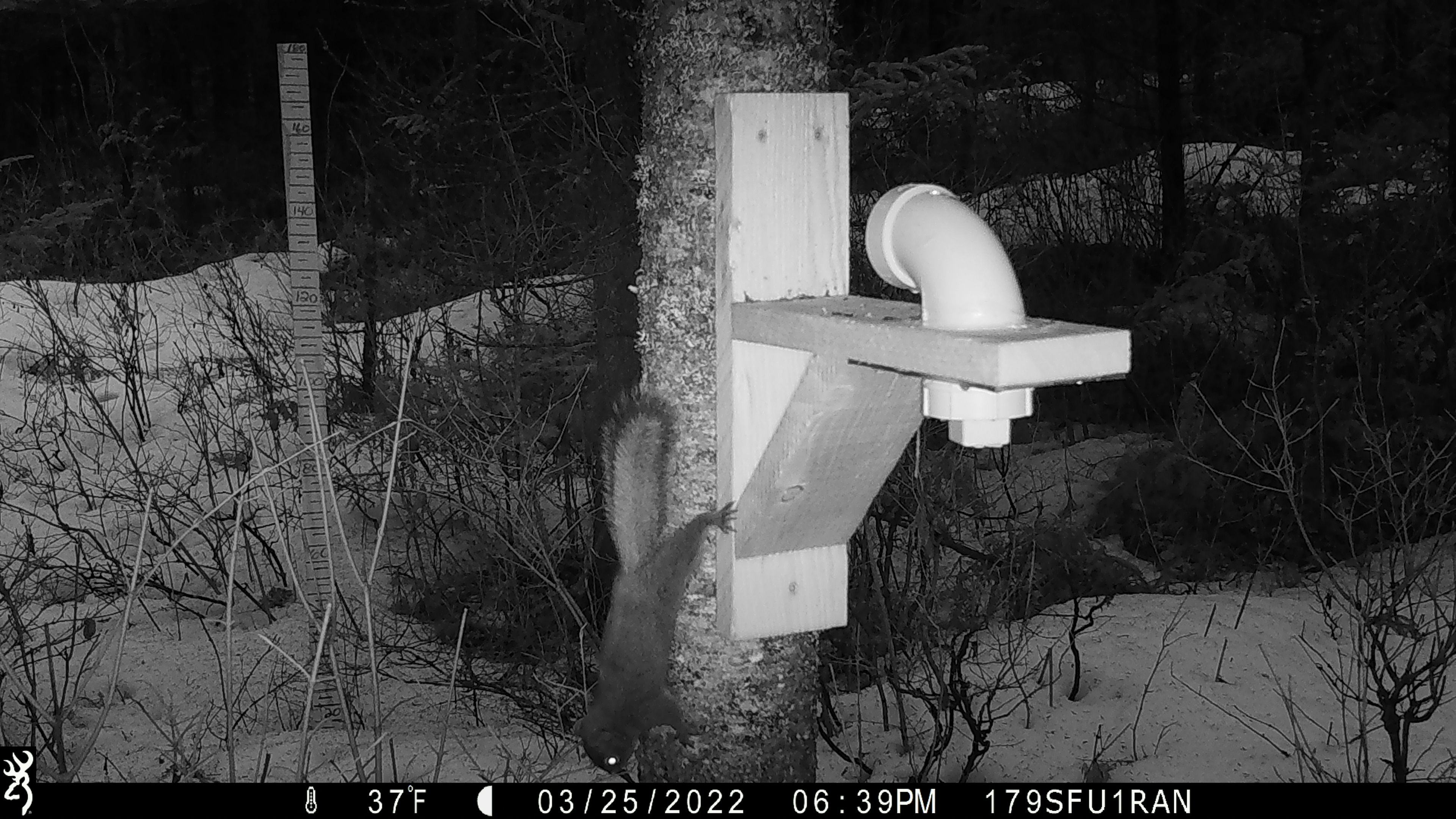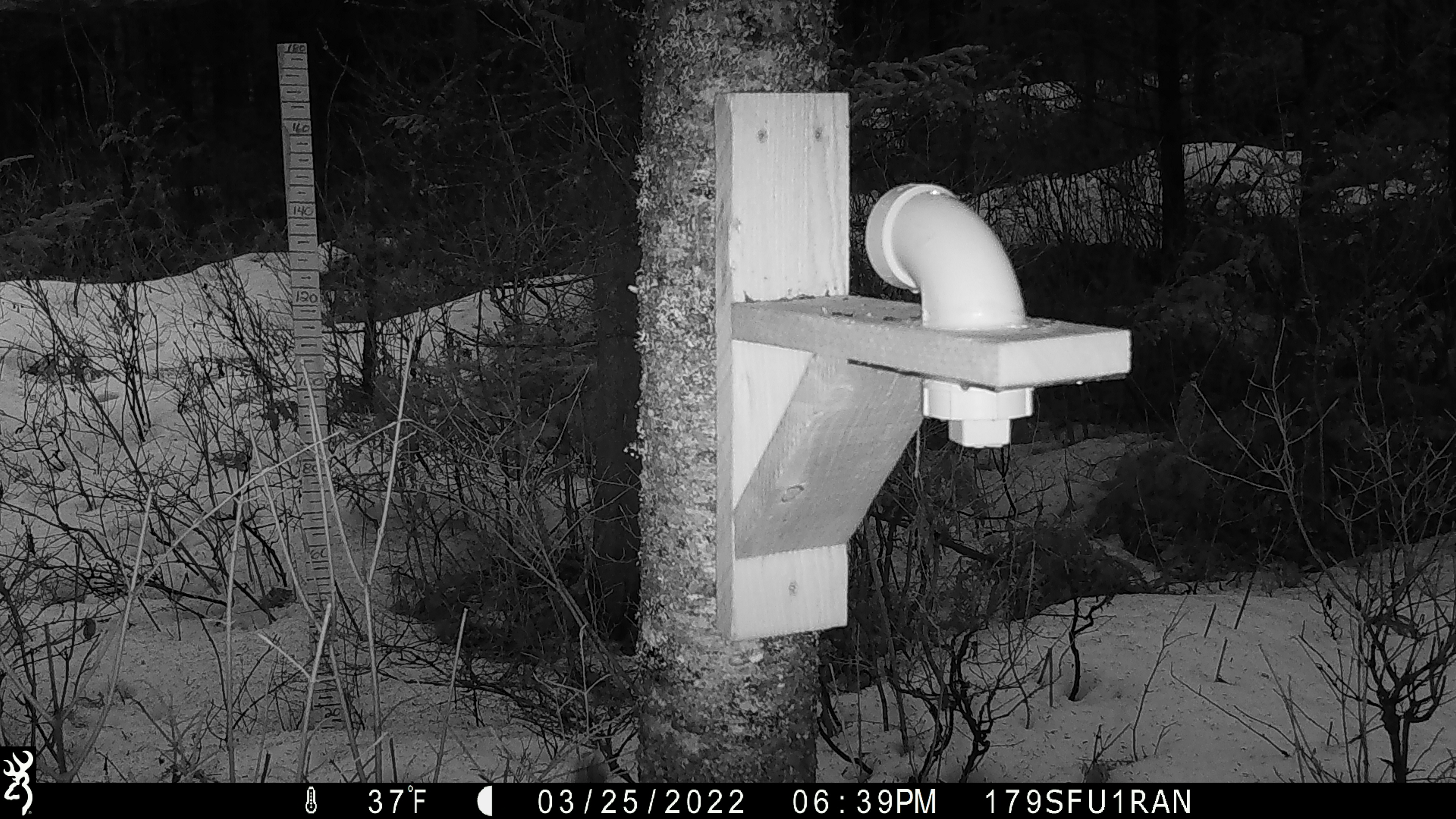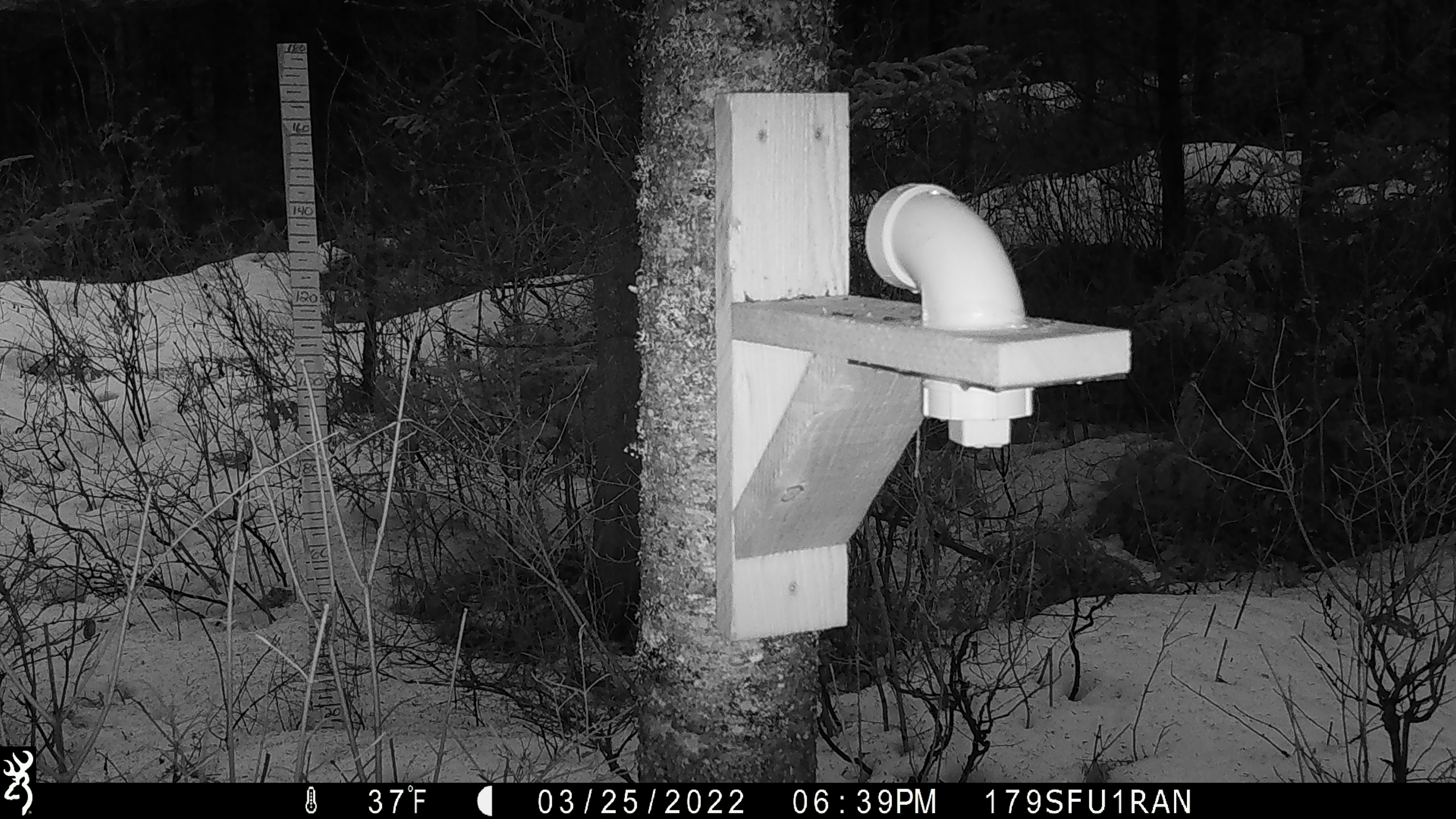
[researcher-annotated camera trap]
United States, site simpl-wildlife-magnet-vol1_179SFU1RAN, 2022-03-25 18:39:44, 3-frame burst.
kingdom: Animalia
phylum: Chordata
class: Mammalia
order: Rodentia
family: Sciuridae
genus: Tamiasciurus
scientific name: Tamiasciurus hudsonicus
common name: red squirrel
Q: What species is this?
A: Red squirrel (Tamiasciurus hudsonicus).